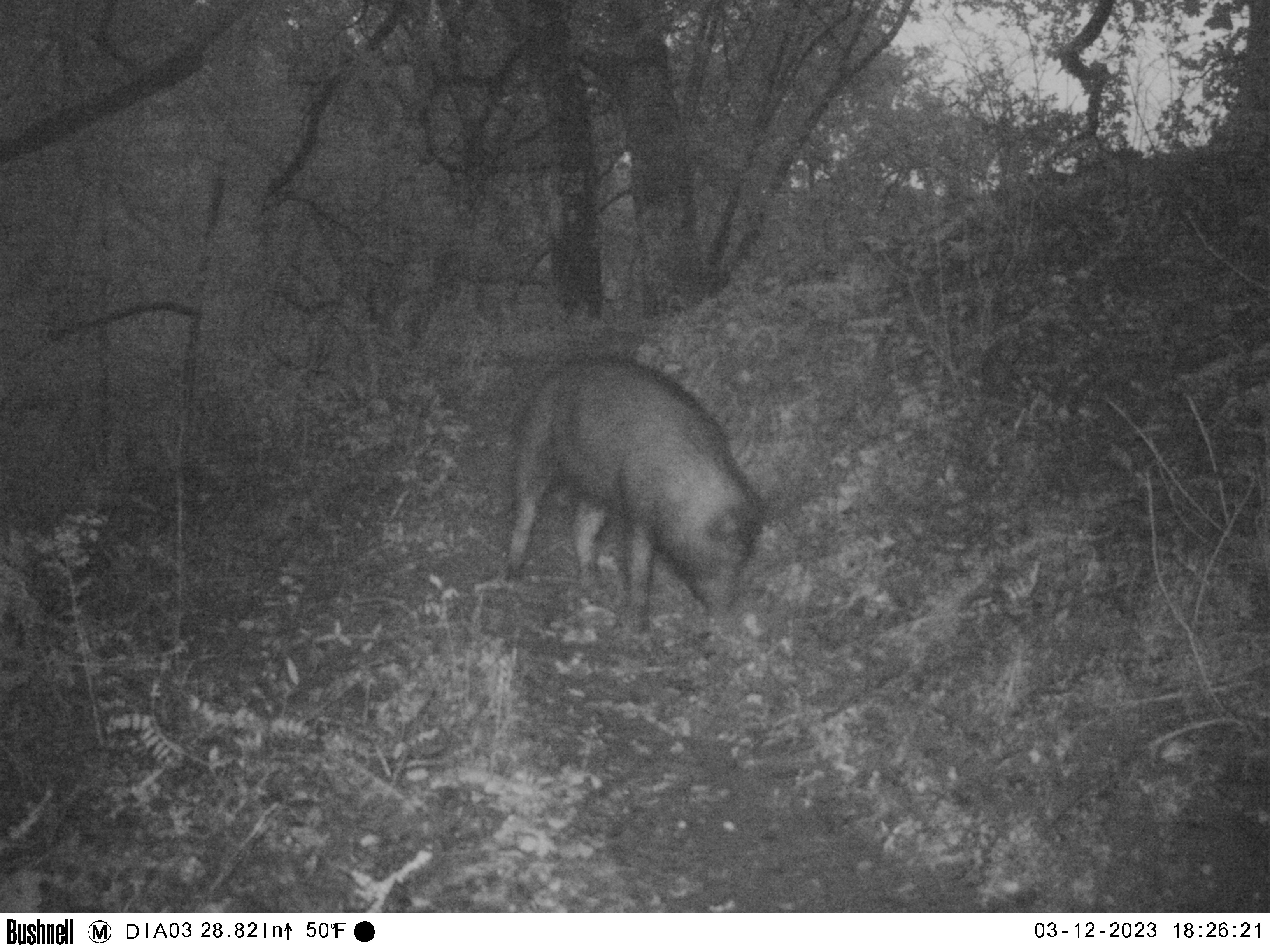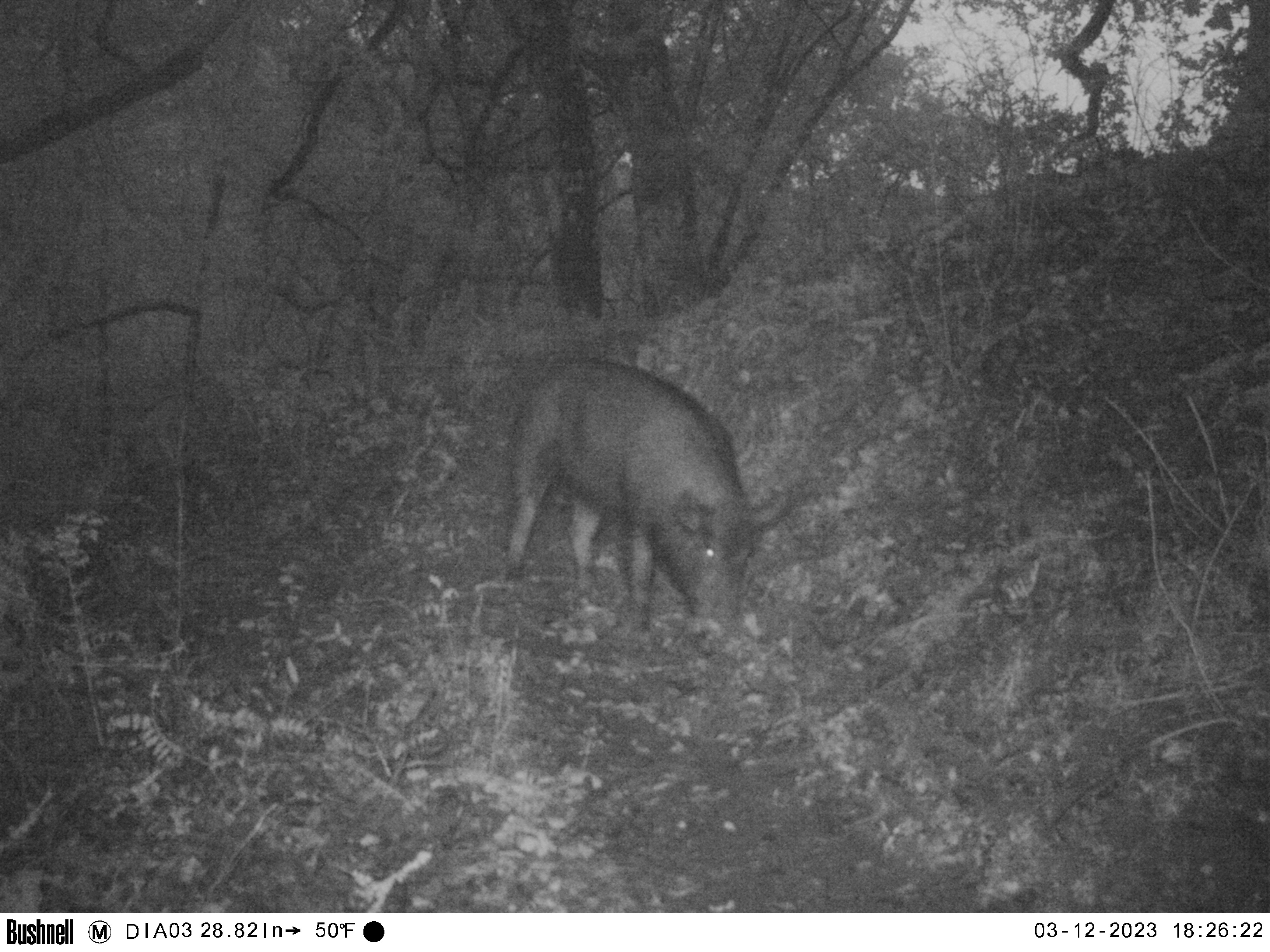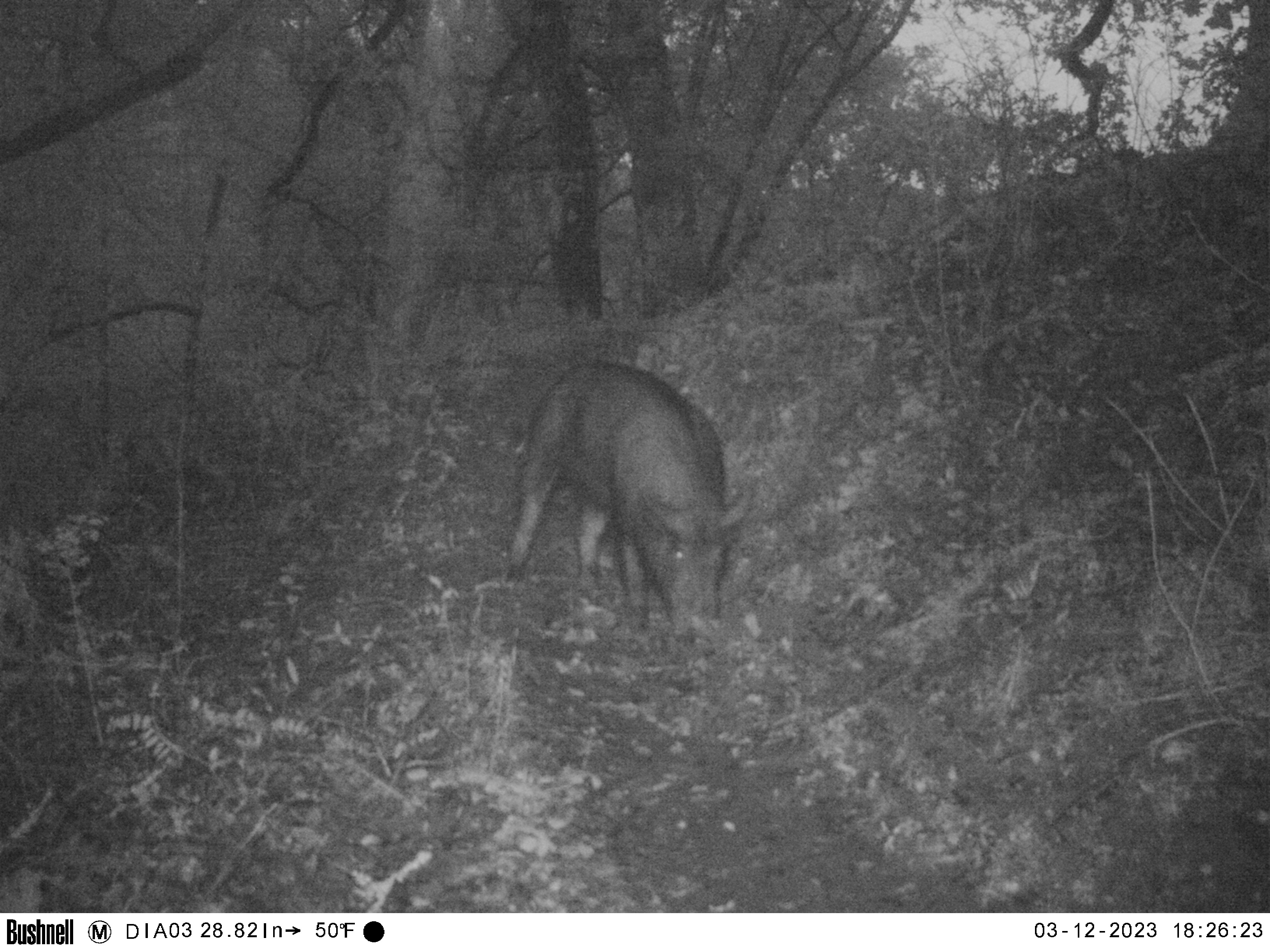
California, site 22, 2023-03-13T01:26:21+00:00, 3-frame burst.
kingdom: Animalia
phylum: Chordata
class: Mammalia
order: Artiodactyla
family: Suidae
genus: Sus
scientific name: Sus scrofa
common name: wild boar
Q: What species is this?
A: Wild boar (Sus scrofa).